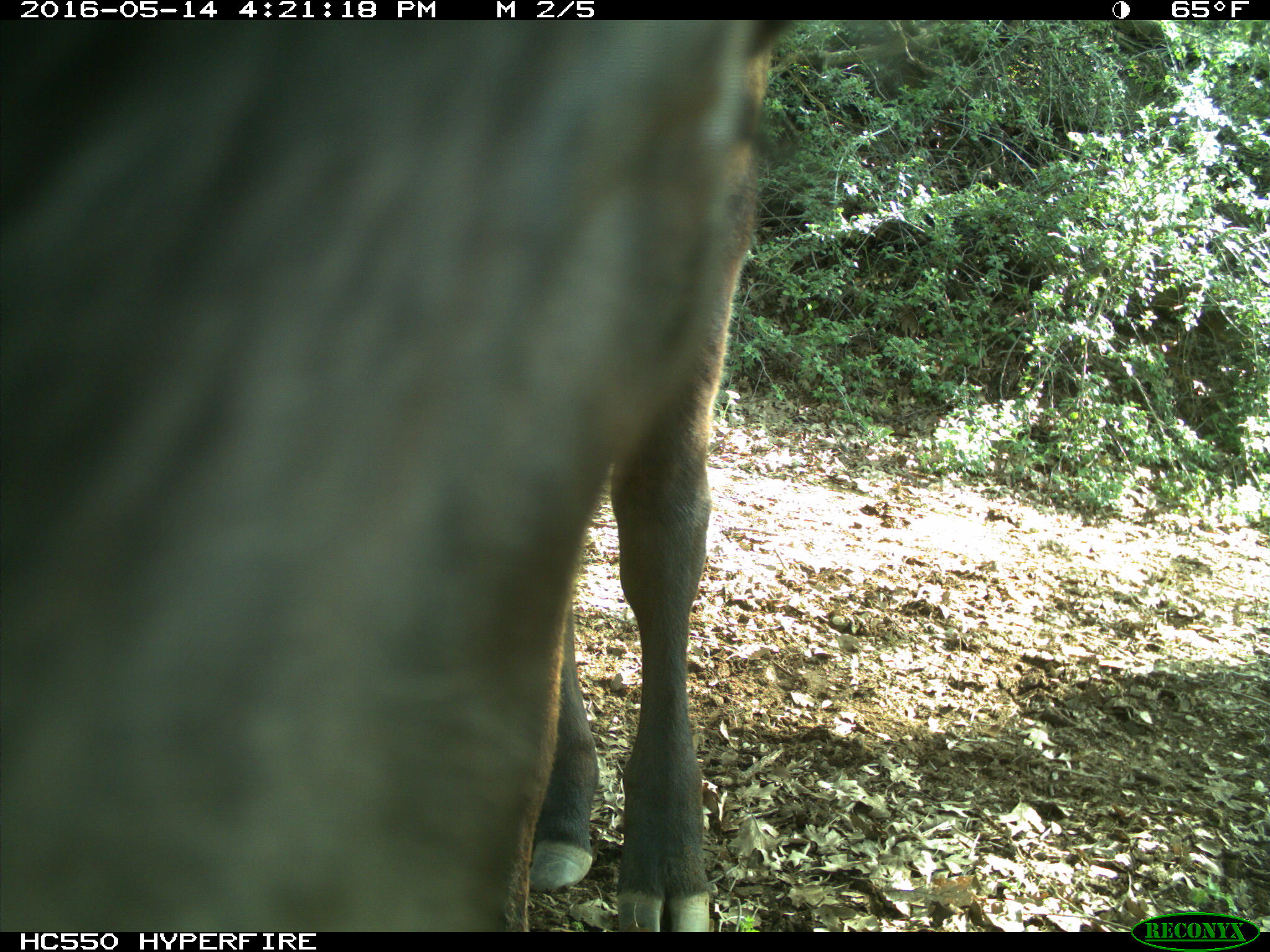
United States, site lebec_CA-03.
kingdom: Animalia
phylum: Chordata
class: Mammalia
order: Artiodactyla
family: Bovidae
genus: Bos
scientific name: Bos taurus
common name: domestic cow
Bos taurus (domestic cow).